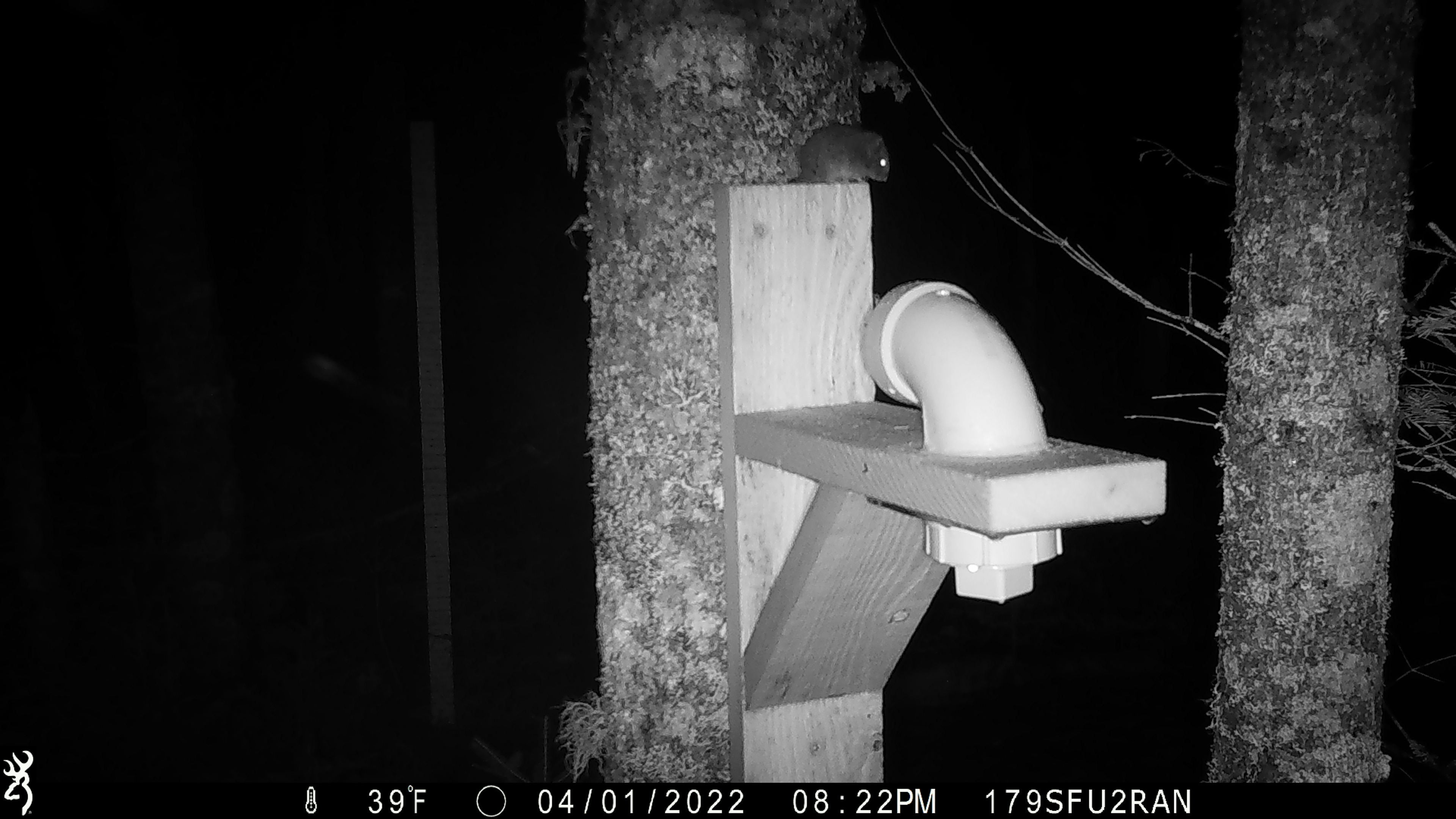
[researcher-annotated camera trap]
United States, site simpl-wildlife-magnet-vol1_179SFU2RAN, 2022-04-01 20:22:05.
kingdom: Animalia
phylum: Chordata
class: Mammalia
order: Rodentia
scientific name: Rodentia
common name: mouse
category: mouse sp.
Mouse sp. (mouse) (Rodentia).